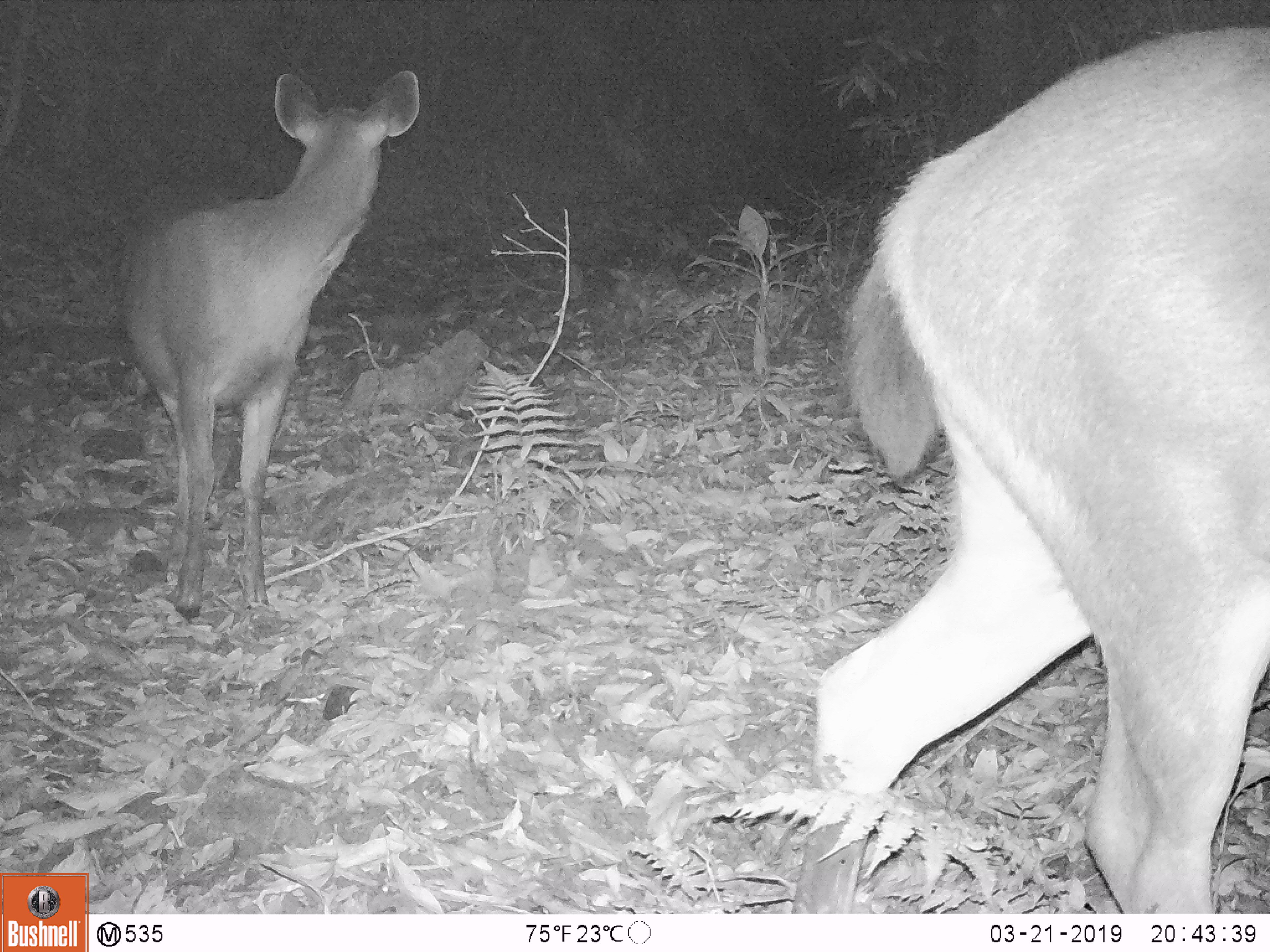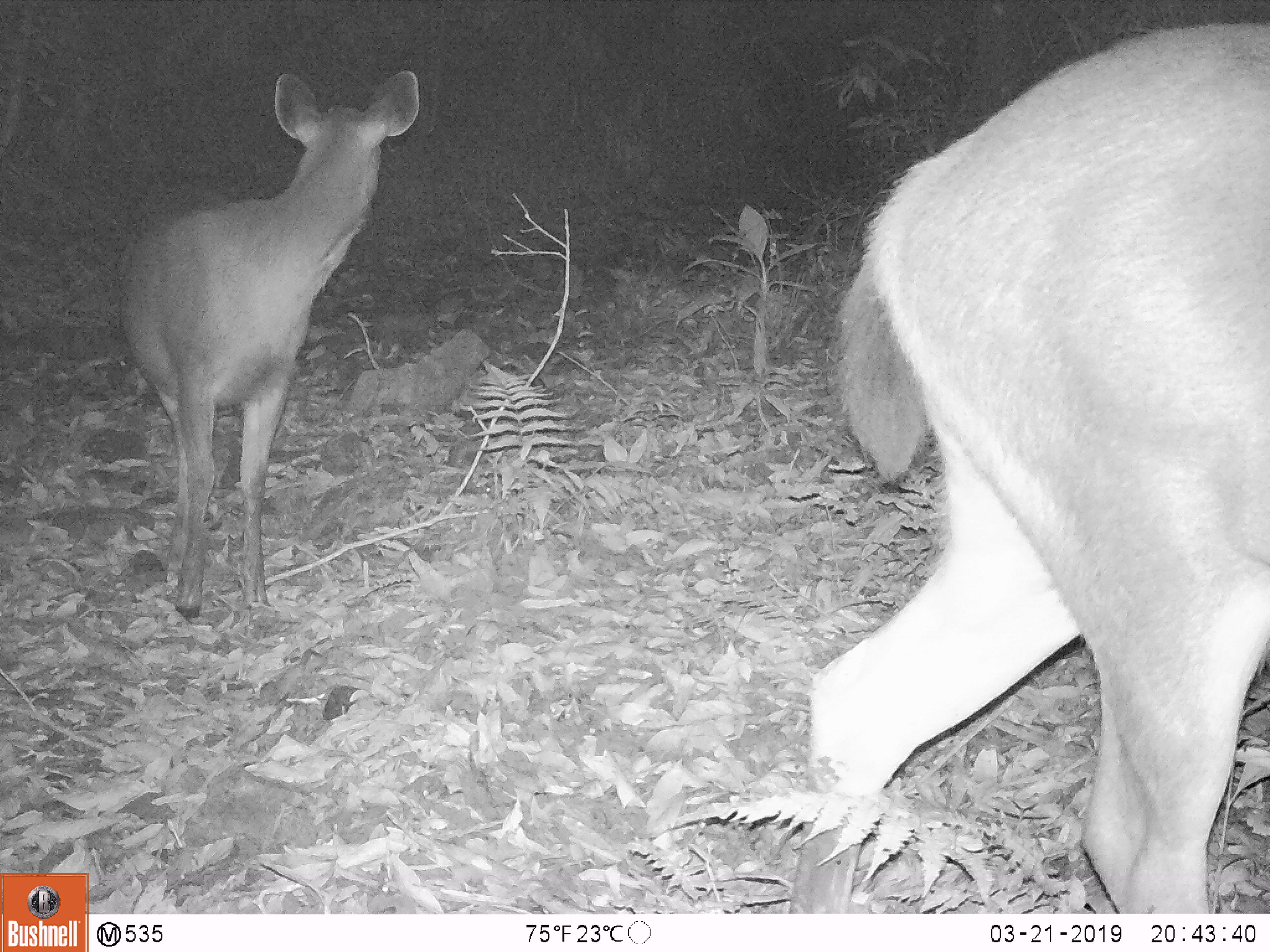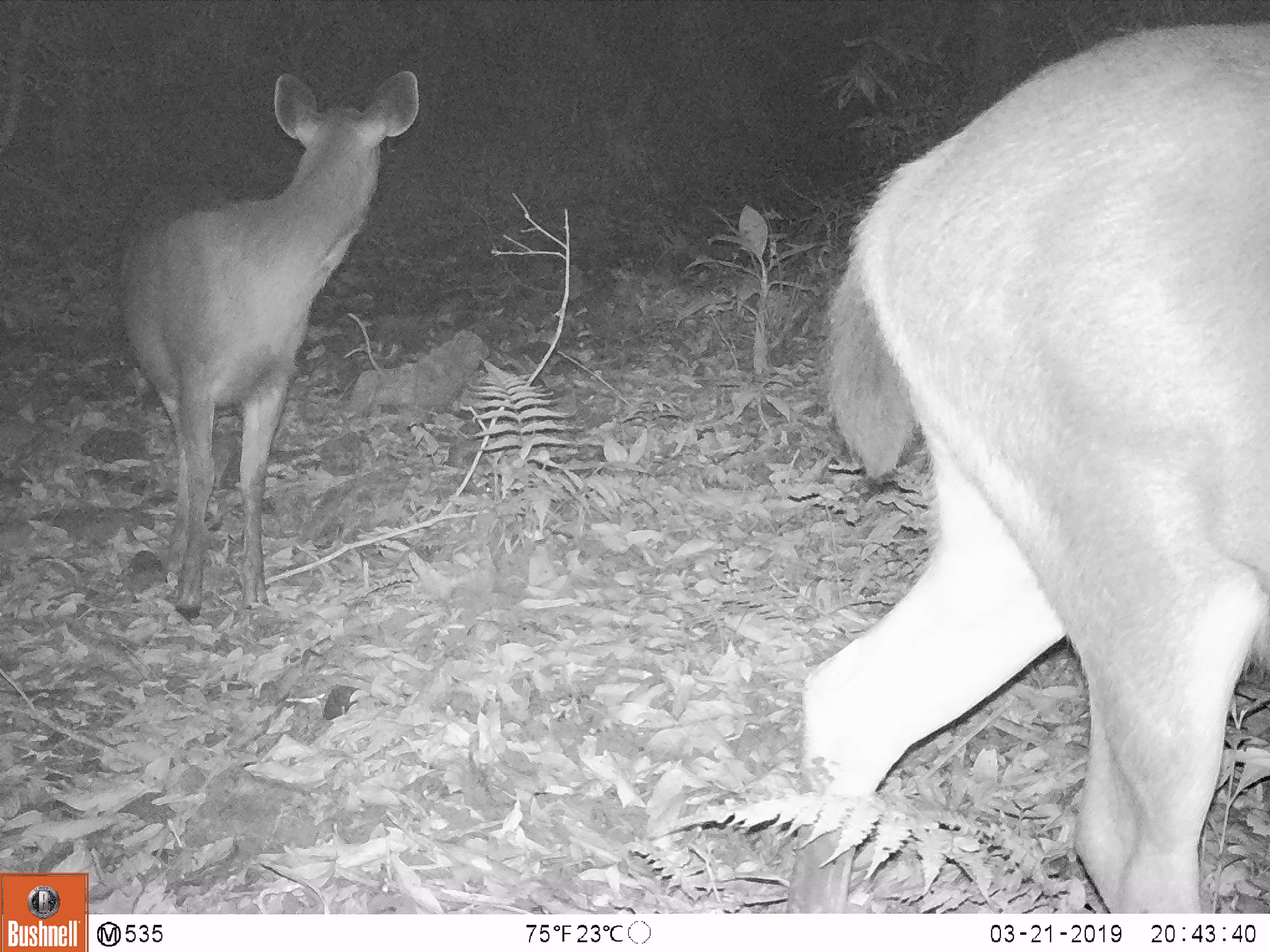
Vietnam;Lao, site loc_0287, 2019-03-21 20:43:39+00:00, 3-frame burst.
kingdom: Animalia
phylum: Chordata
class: Mammalia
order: Artiodactyla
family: Cervidae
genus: Rusa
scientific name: Rusa unicolor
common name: sambar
Sambar (Rusa unicolor). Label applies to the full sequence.